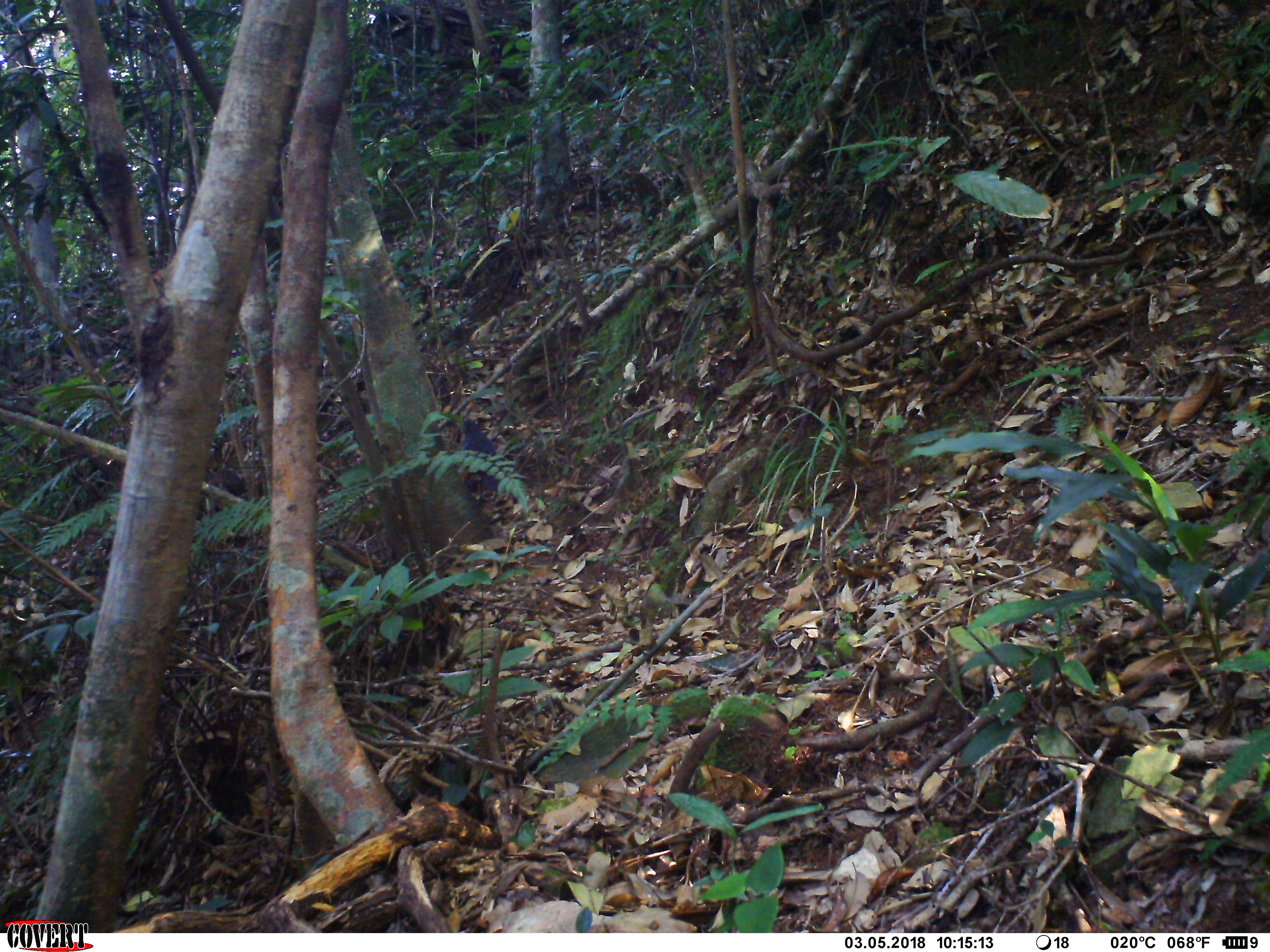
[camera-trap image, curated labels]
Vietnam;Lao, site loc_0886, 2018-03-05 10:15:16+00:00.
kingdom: Animalia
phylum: Chordata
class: Aves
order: Passeriformes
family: Muscicapidae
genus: Myophonus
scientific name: Myophonus caeruleus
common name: blue whistling thrush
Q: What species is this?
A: Blue whistling thrush (Myophonus caeruleus).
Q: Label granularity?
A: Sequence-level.